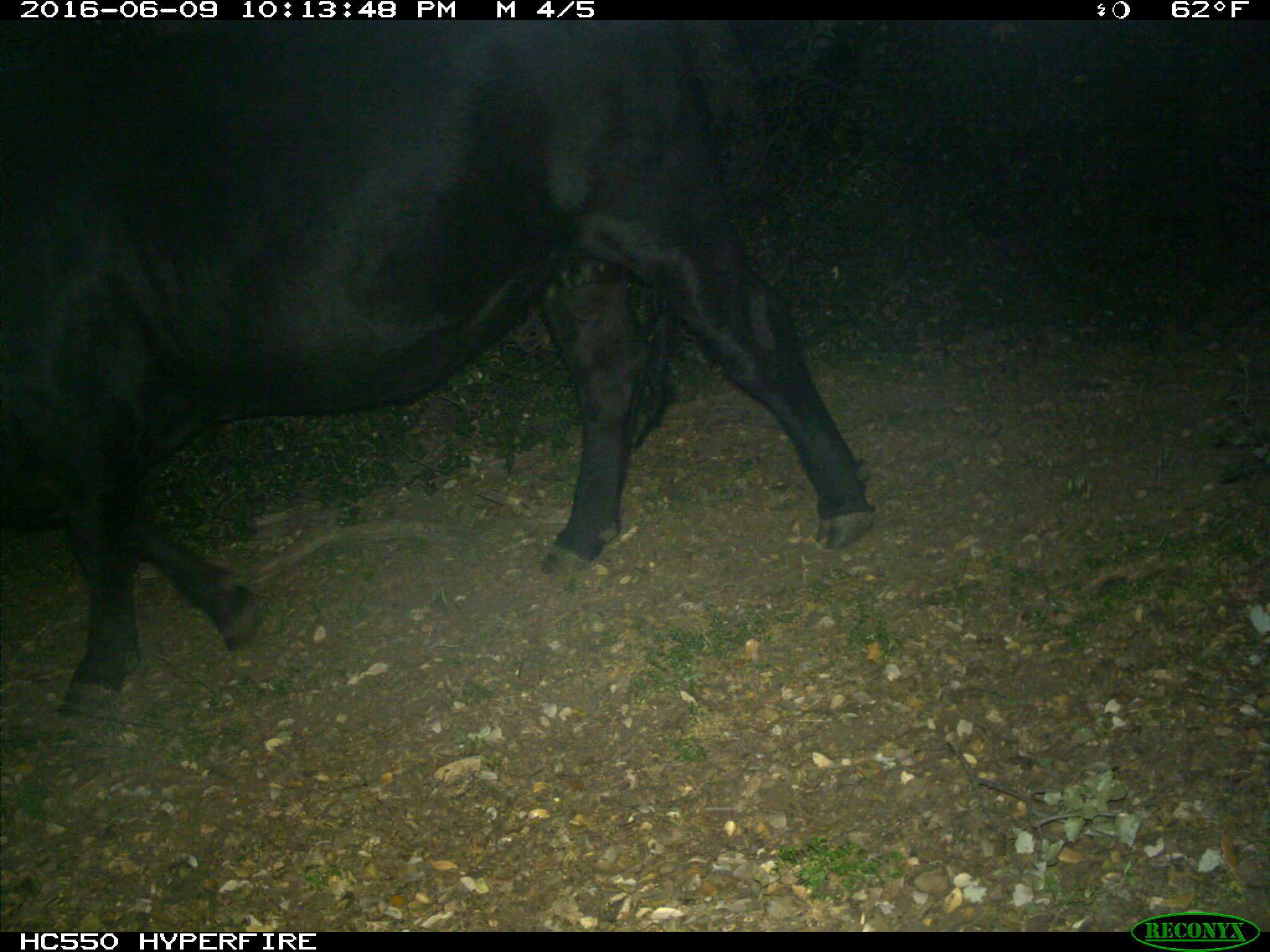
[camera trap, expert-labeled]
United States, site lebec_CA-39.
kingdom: Animalia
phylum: Chordata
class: Mammalia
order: Artiodactyla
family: Bovidae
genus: Bos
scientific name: Bos taurus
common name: domestic cow